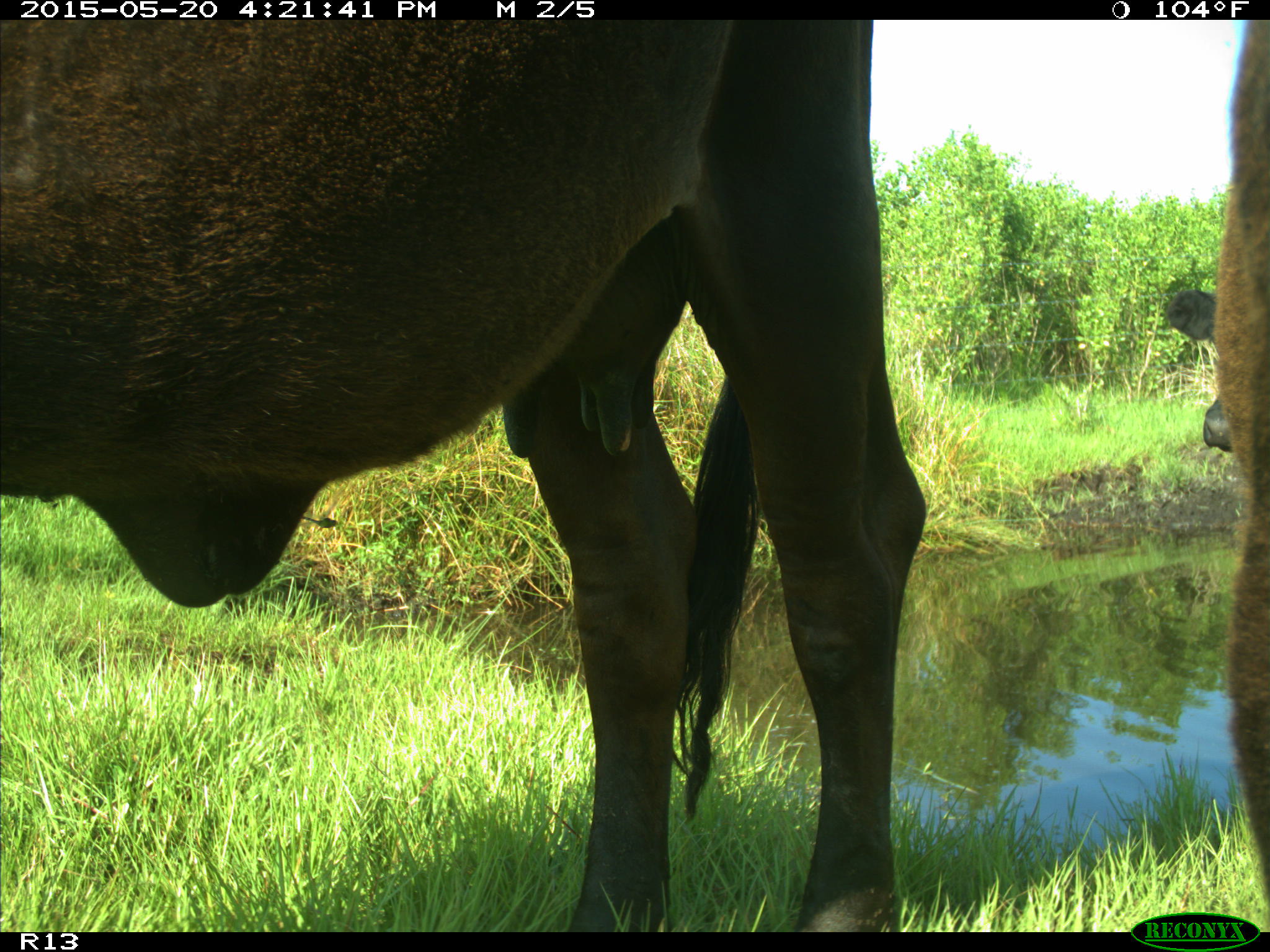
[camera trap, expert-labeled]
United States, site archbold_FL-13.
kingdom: Animalia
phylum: Chordata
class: Mammalia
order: Artiodactyla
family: Bovidae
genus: Bos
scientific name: Bos taurus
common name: domestic cow